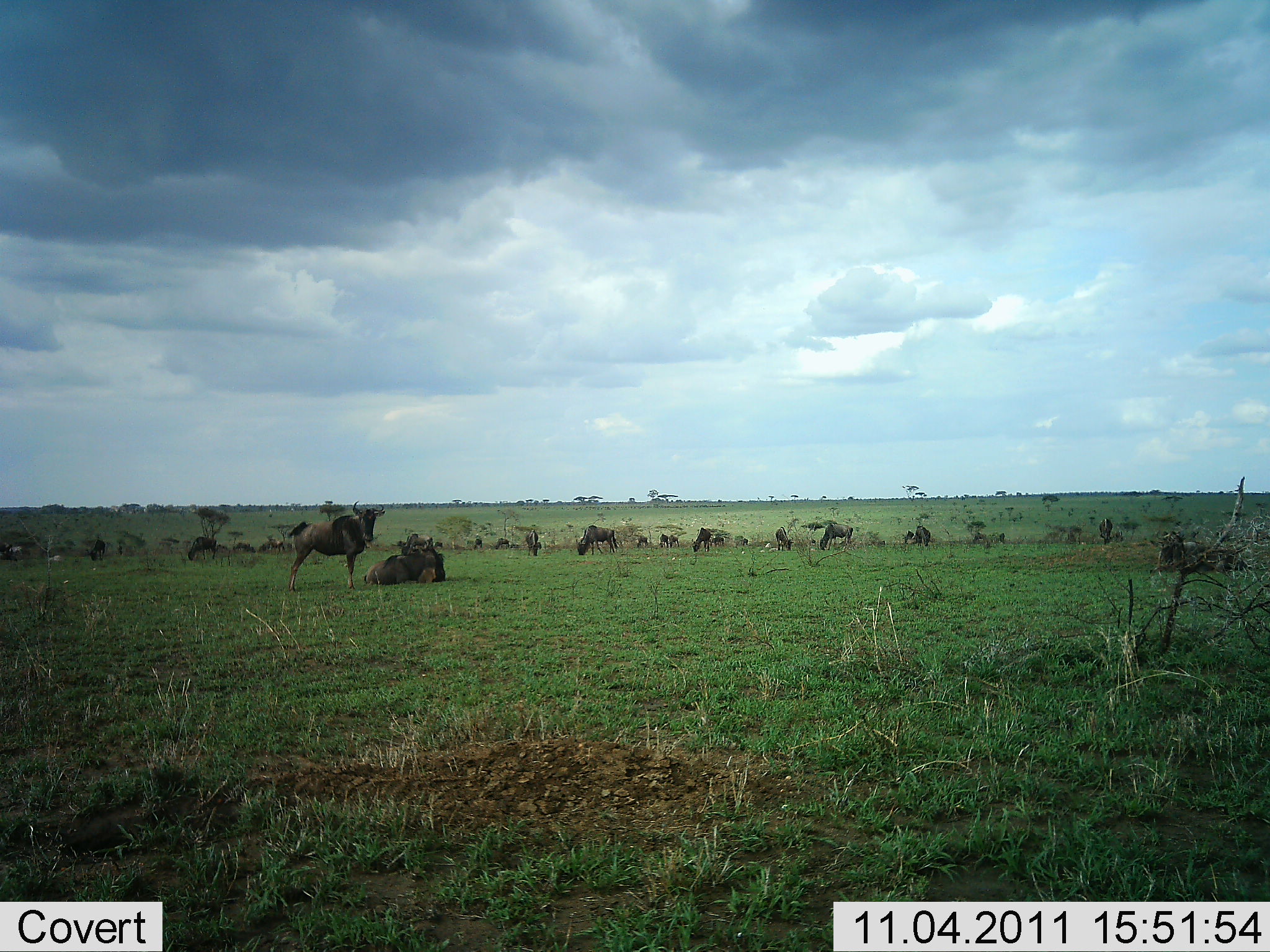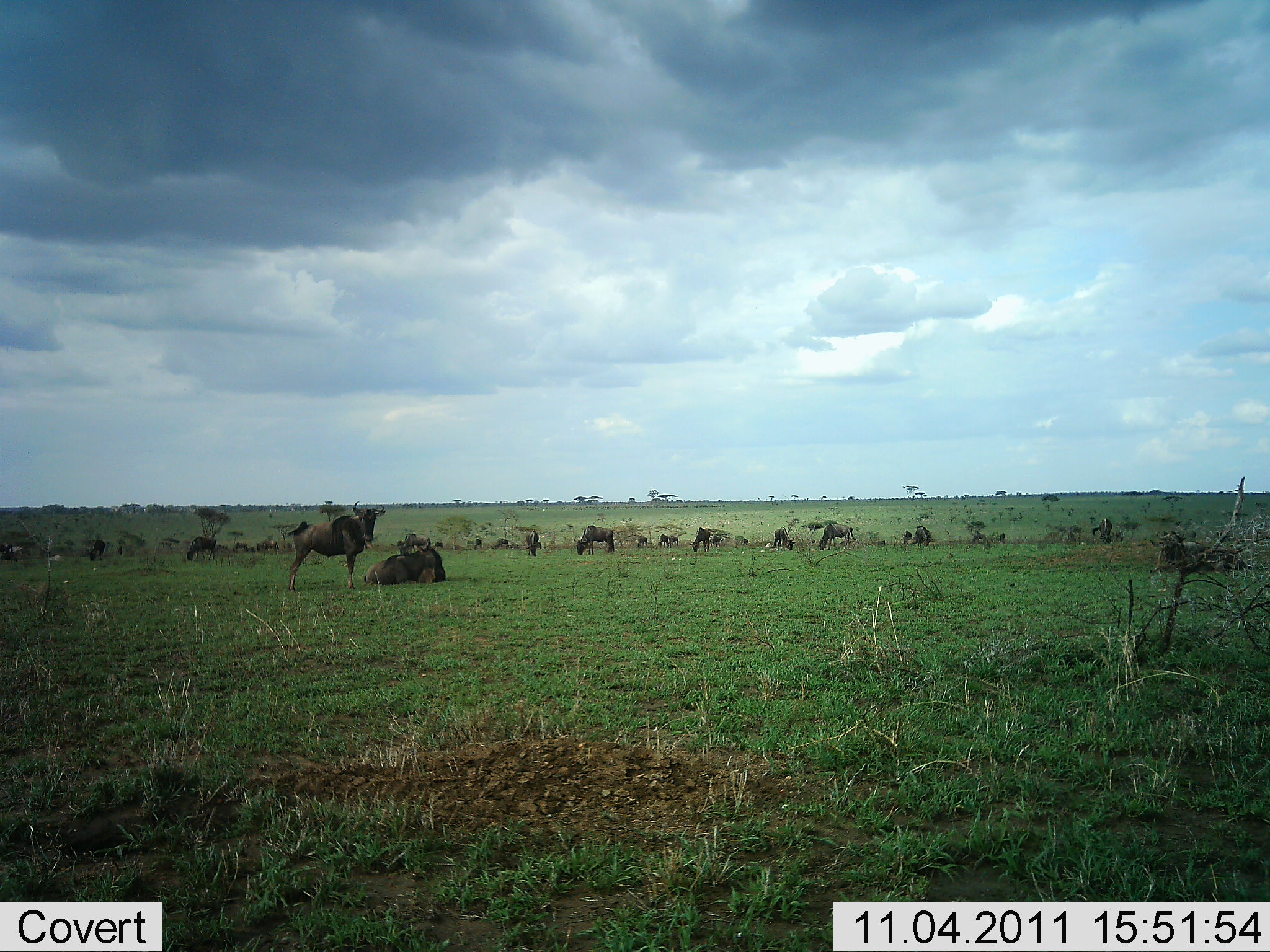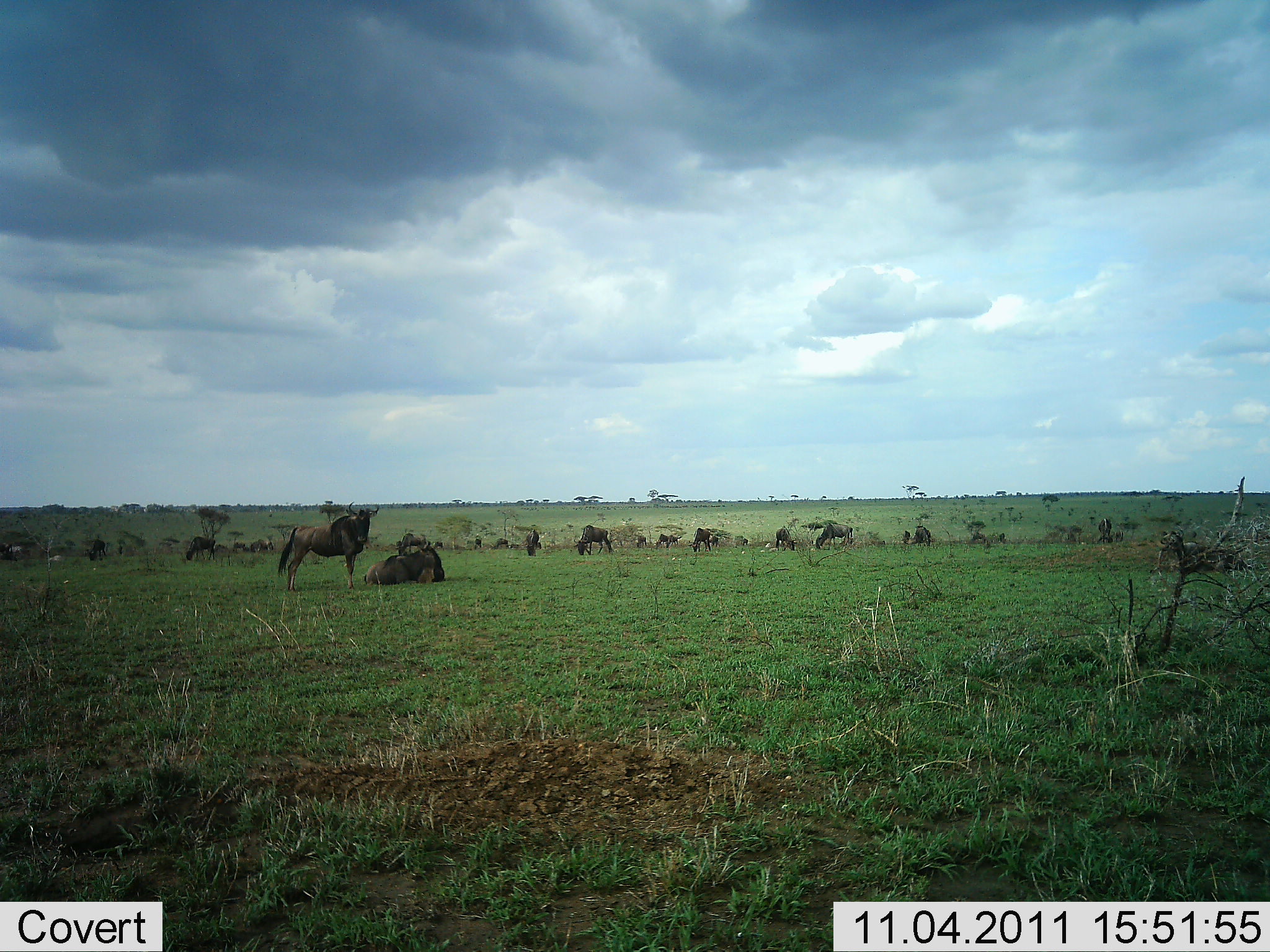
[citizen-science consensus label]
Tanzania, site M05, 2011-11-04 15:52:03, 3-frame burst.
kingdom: Animalia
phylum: Chordata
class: Mammalia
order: Artiodactyla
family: Bovidae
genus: Connochaetes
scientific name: Connochaetes taurinus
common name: blue wildebeest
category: wildebeest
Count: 11-50.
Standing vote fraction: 73%.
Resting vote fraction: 73%.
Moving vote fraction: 0%.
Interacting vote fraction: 9%.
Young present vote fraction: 0%.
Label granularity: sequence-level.